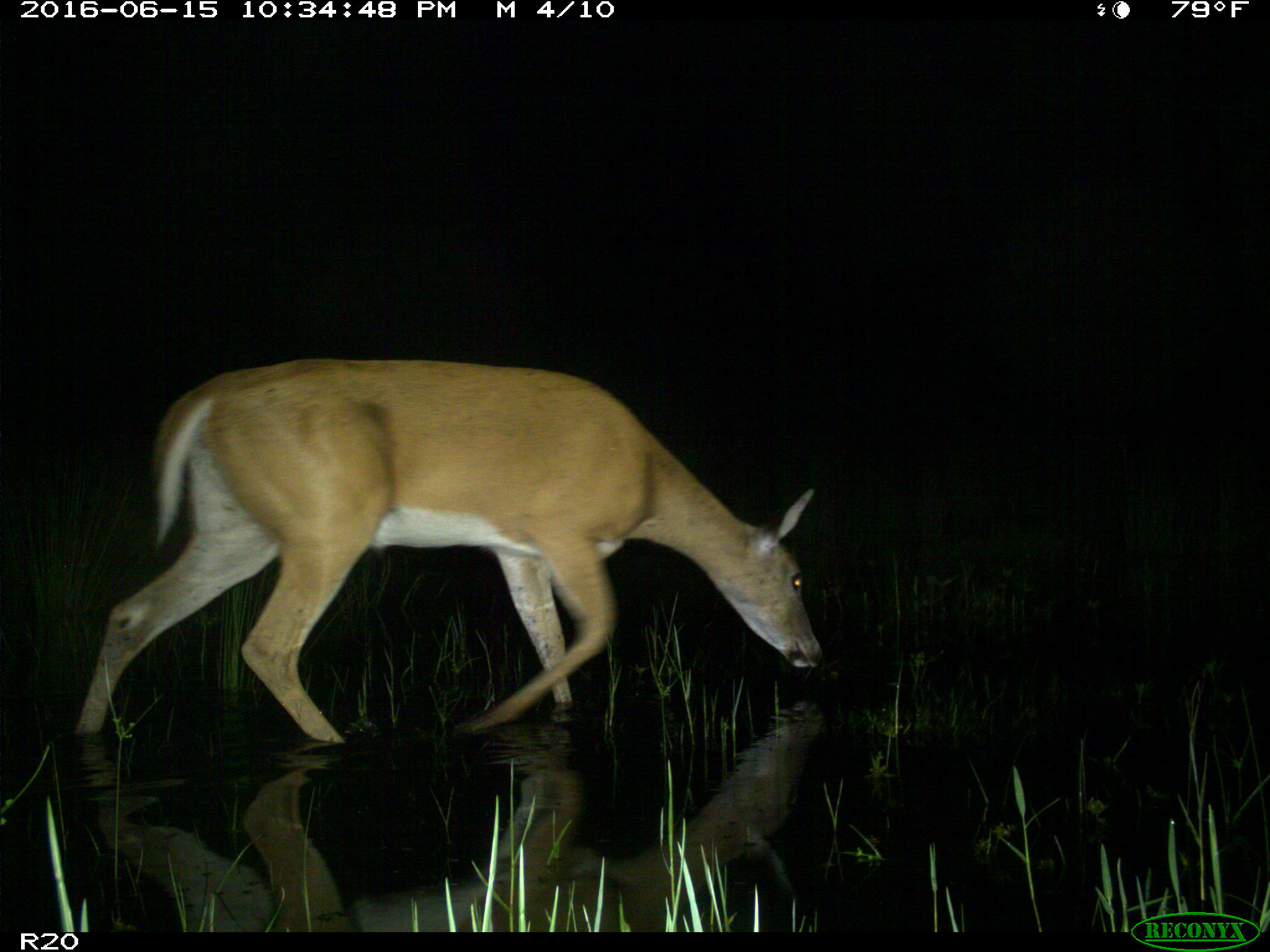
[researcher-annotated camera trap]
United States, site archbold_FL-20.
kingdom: Animalia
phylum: Chordata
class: Mammalia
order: Artiodactyla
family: Cervidae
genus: Odocoileus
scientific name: Odocoileus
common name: deer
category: unidentified deer